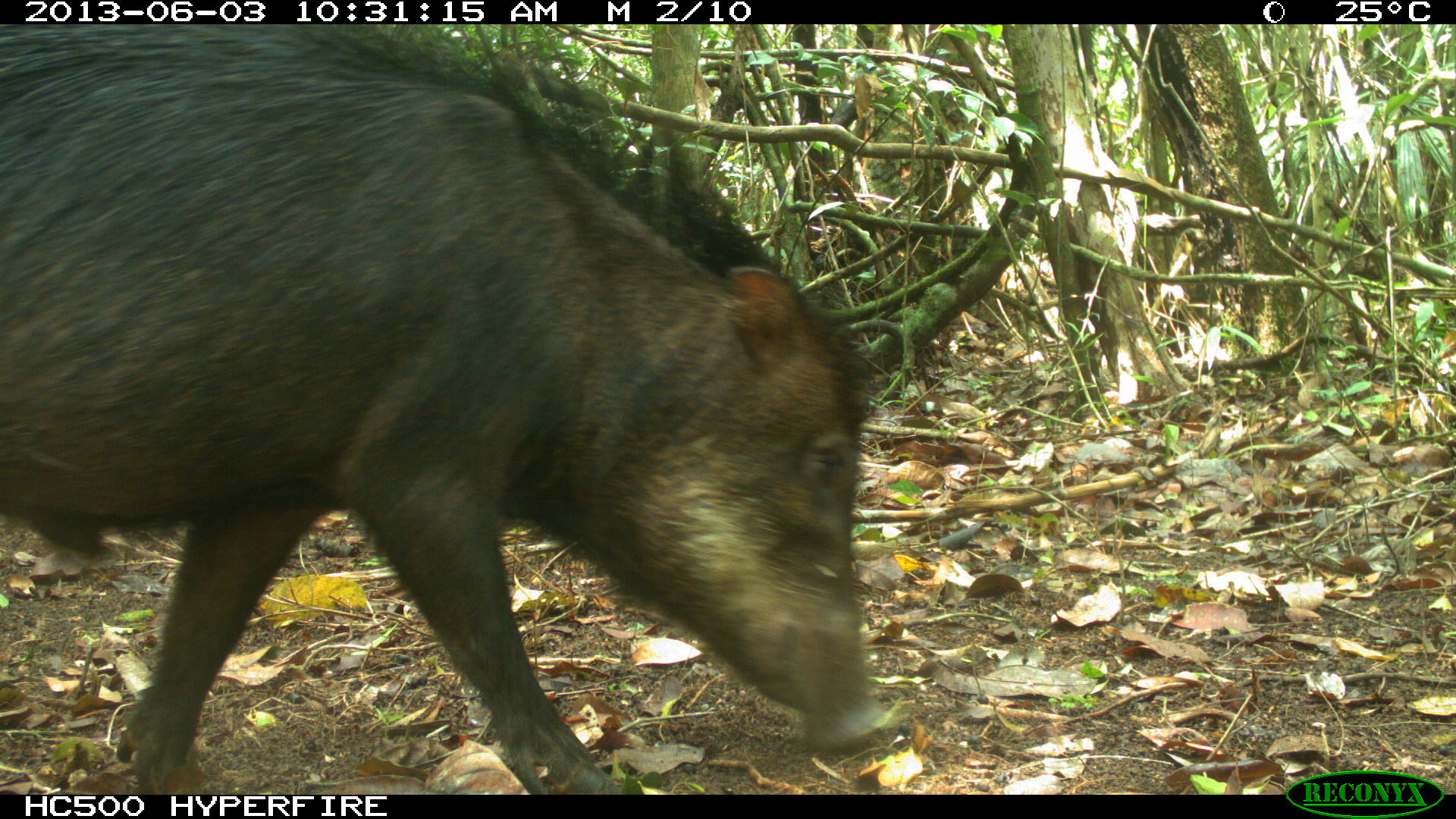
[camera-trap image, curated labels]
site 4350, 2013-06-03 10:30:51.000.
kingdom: Animalia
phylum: Chordata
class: Mammalia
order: Artiodactyla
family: Tayassuidae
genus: Tayassu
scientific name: Tayassu pecari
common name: white-lipped peccary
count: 6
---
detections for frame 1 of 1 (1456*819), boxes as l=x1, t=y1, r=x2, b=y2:
tayassu pecari: l=2, t=20, r=896, b=792